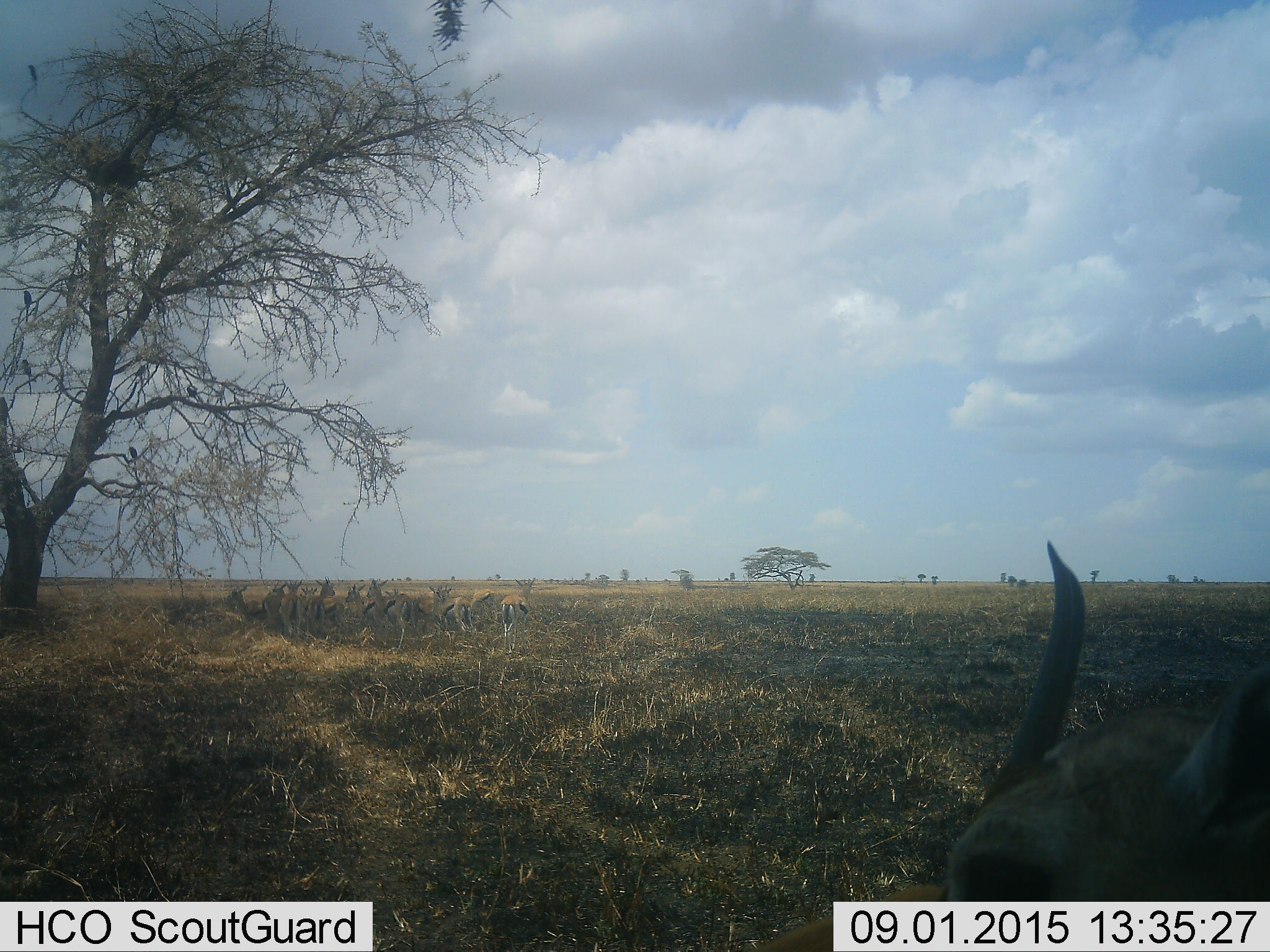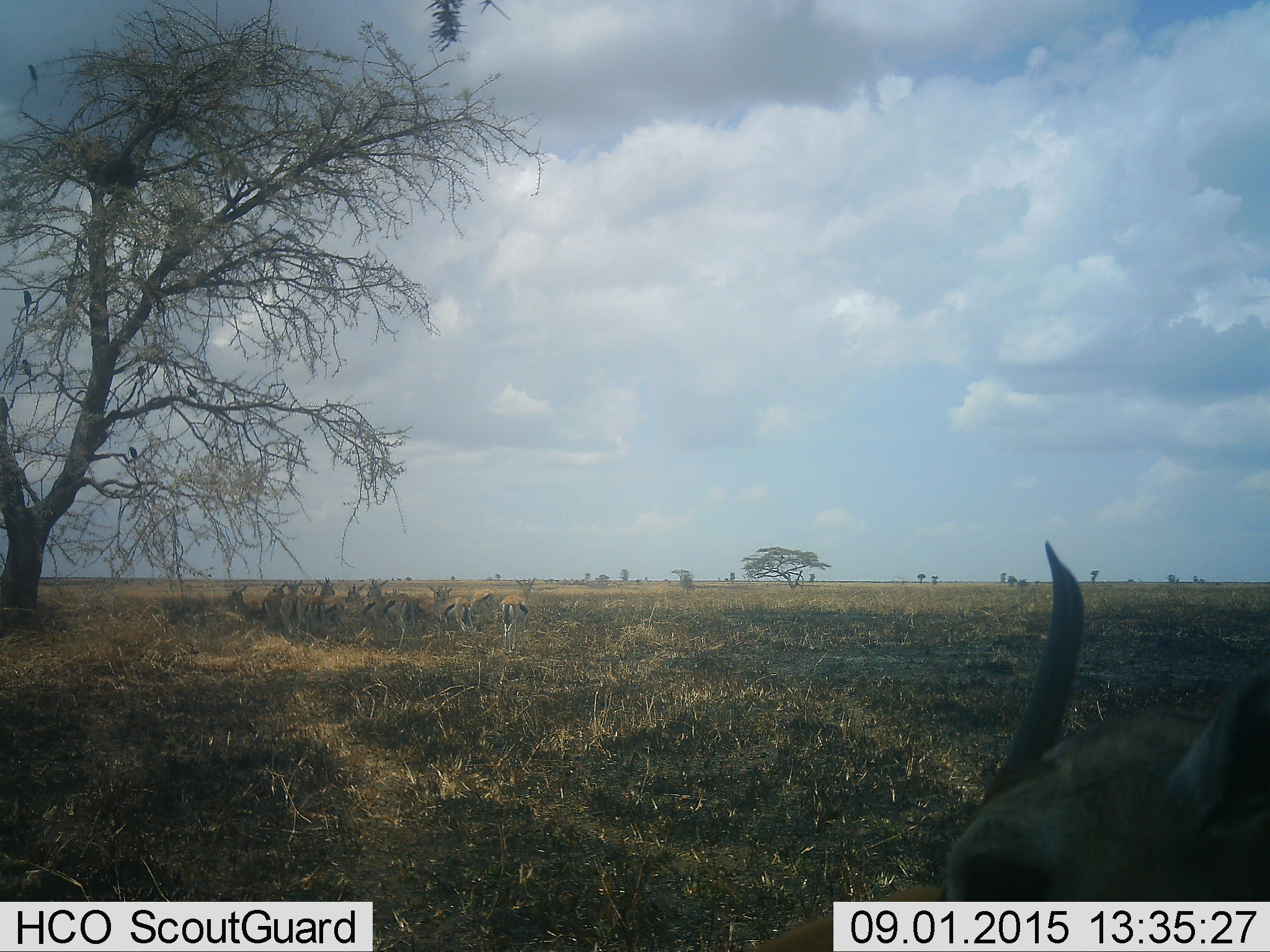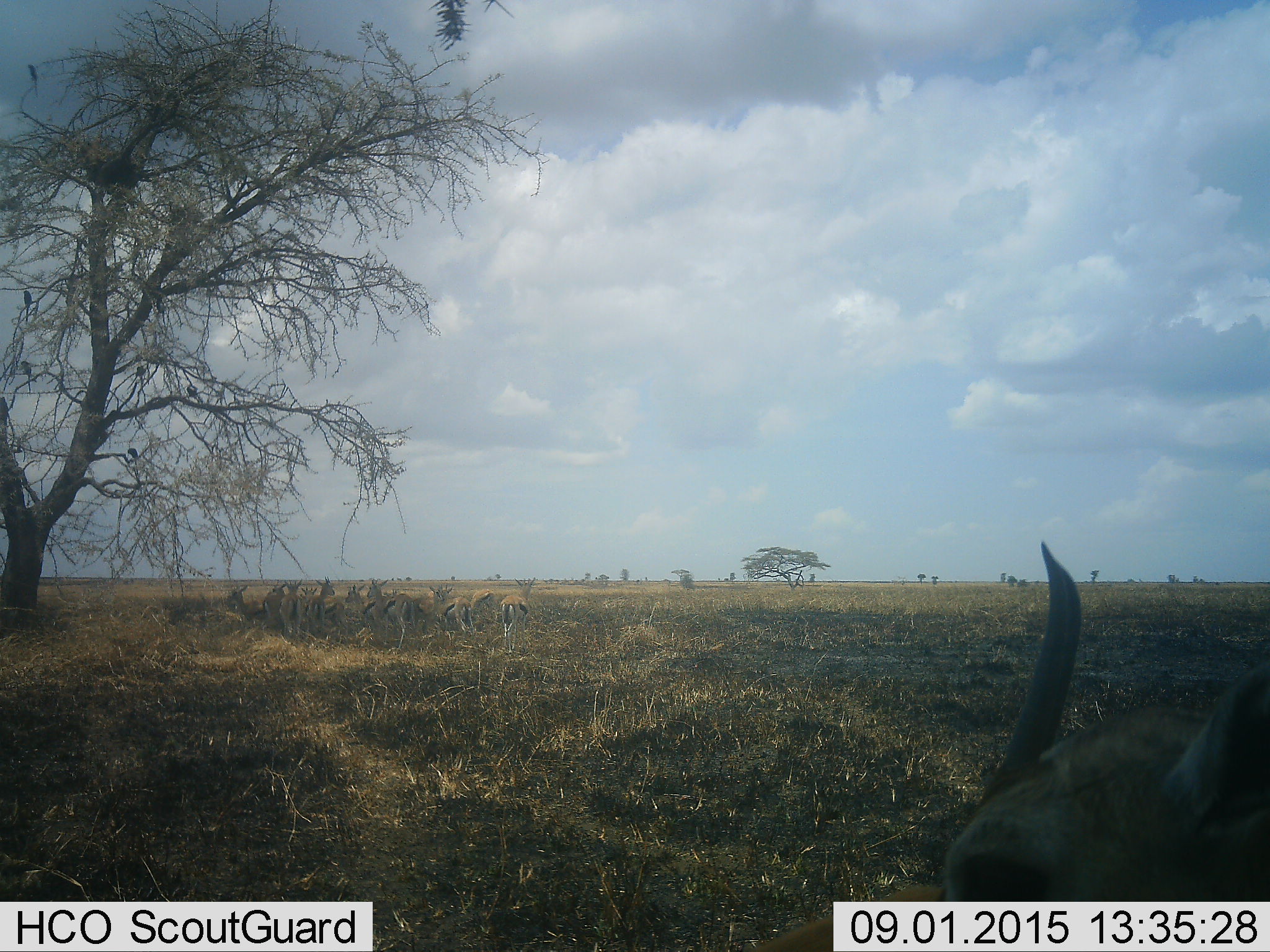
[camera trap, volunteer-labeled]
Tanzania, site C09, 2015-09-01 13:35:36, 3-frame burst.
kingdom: Animalia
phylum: Chordata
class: Mammalia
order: Artiodactyla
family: Bovidae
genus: Eudorcas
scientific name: Eudorcas thomsonii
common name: thomson's gazelle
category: gazellethomsons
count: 11-50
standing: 89%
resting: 11%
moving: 0%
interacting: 11%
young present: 0%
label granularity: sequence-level